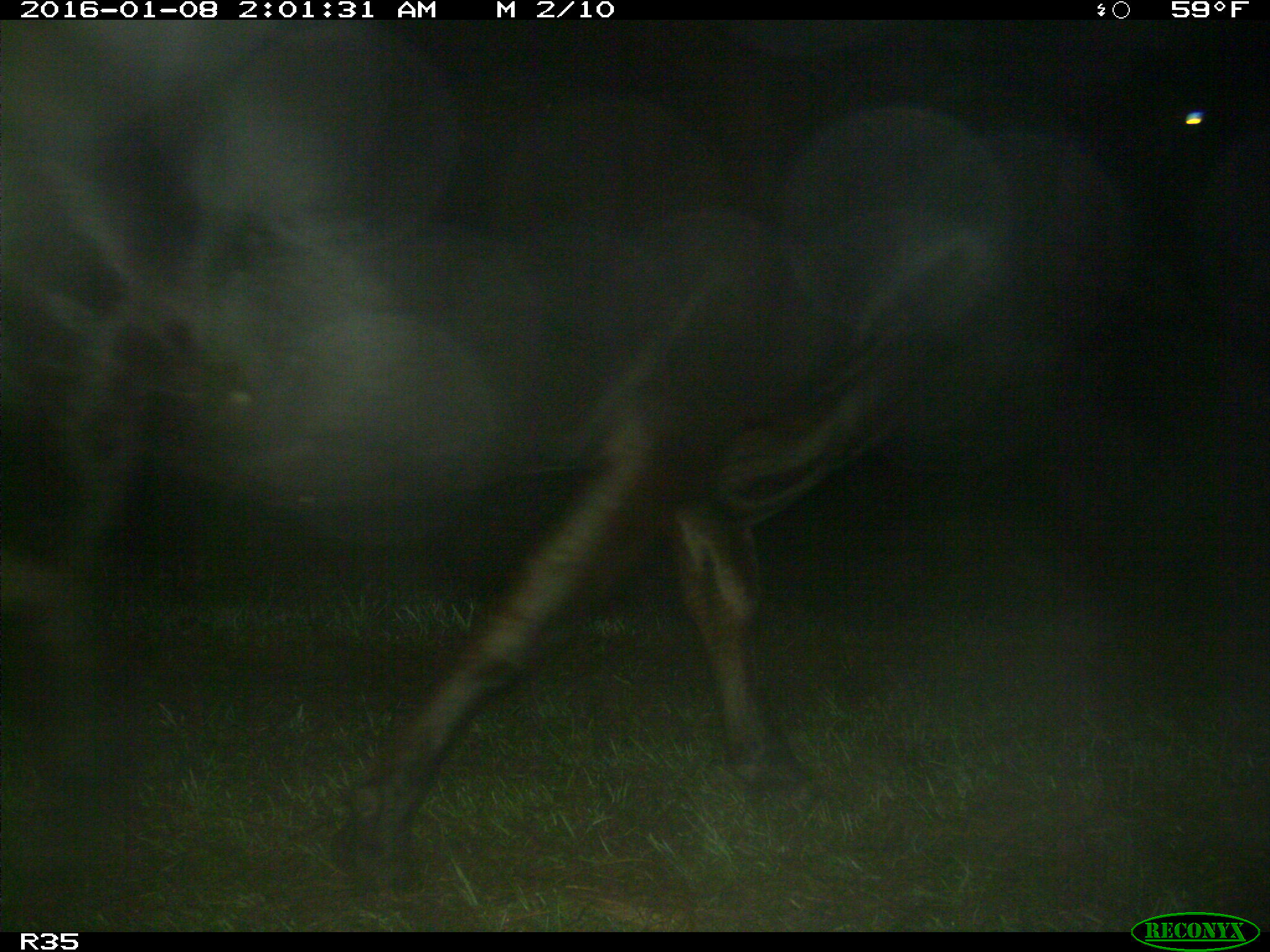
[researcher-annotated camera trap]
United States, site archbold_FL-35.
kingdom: Animalia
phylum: Chordata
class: Mammalia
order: Artiodactyla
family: Bovidae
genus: Bos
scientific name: Bos taurus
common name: domestic cow